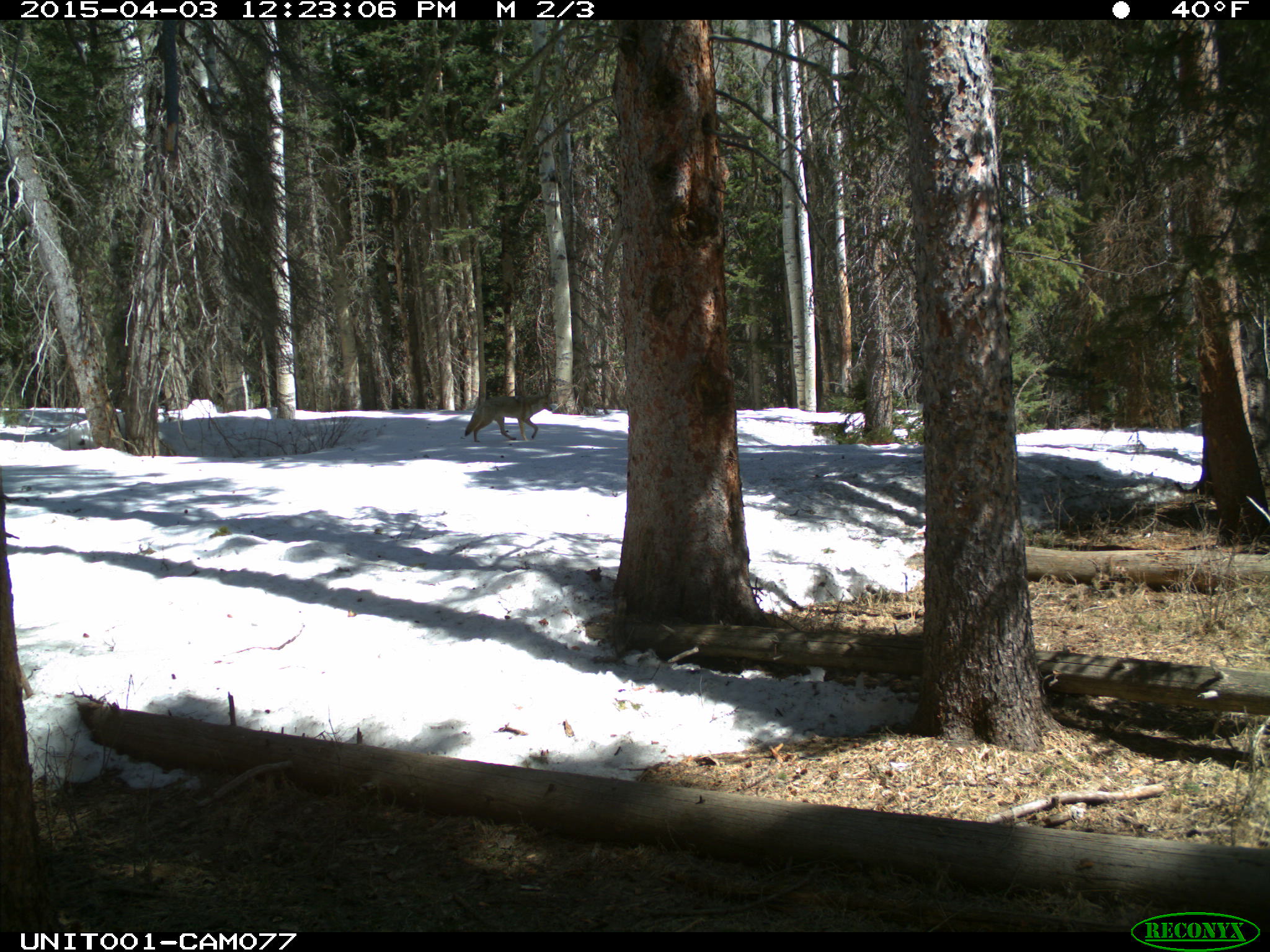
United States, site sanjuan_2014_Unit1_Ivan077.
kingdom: Animalia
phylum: Chordata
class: Mammalia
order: Carnivora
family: Canidae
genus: Canis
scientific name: Canis latrans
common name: coyote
Canis latrans (coyote).